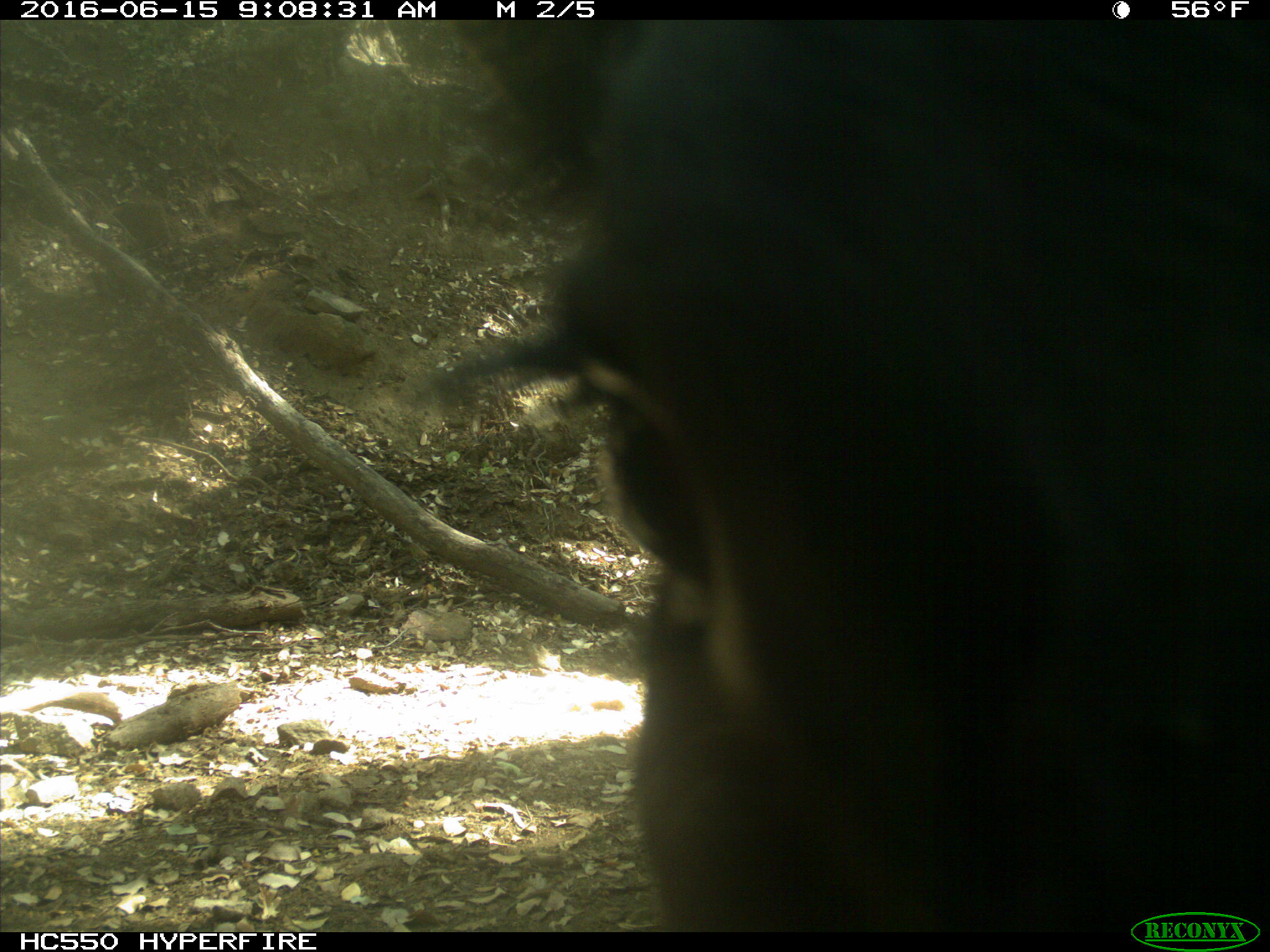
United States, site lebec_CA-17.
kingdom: Animalia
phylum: Chordata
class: Mammalia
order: Artiodactyla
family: Bovidae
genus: Bos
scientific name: Bos taurus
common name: domestic cow